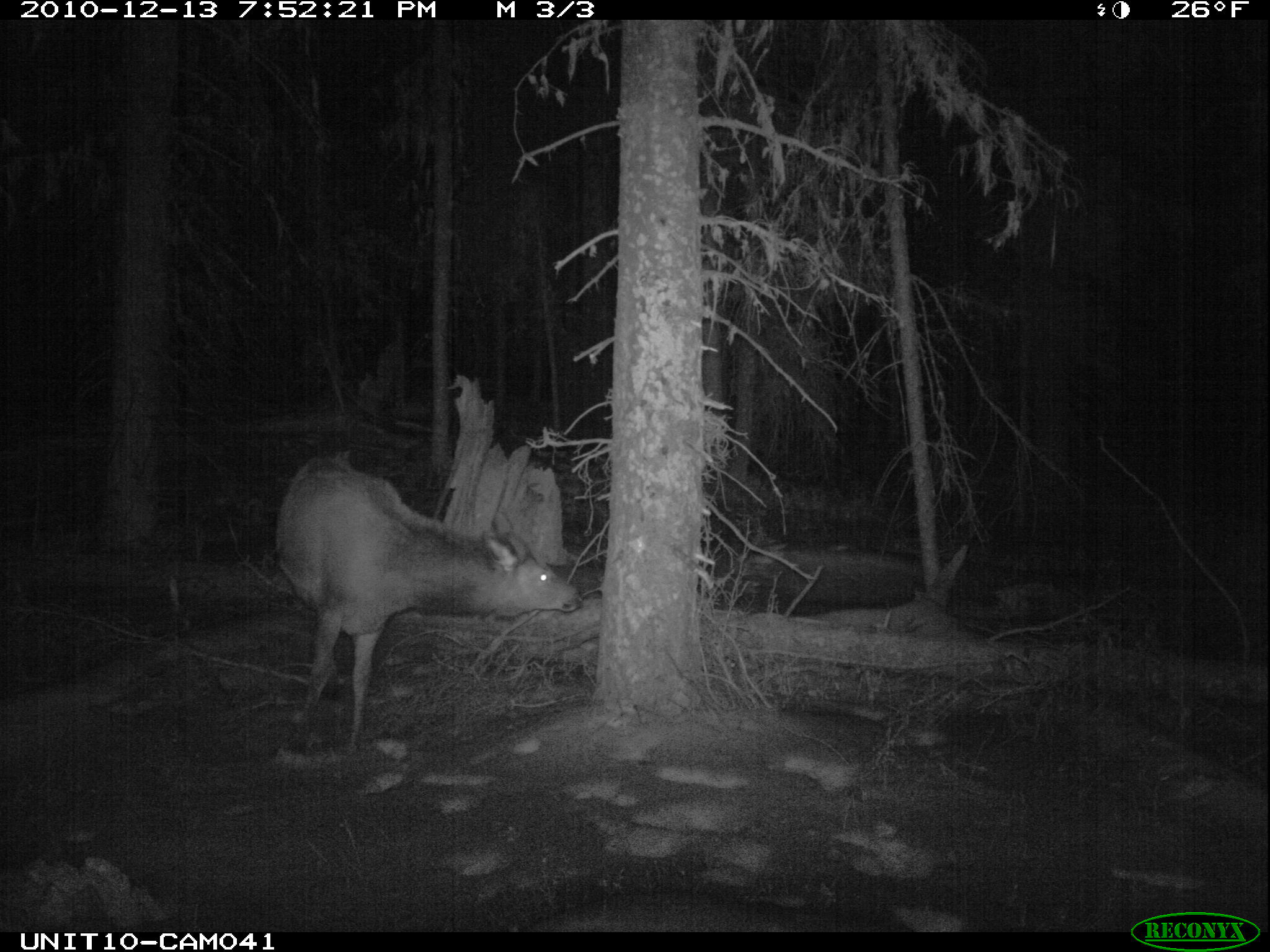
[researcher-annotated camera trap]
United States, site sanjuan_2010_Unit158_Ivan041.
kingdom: Animalia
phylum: Chordata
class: Mammalia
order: Artiodactyla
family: Cervidae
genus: Cervus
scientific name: Cervus elaphus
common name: red deer